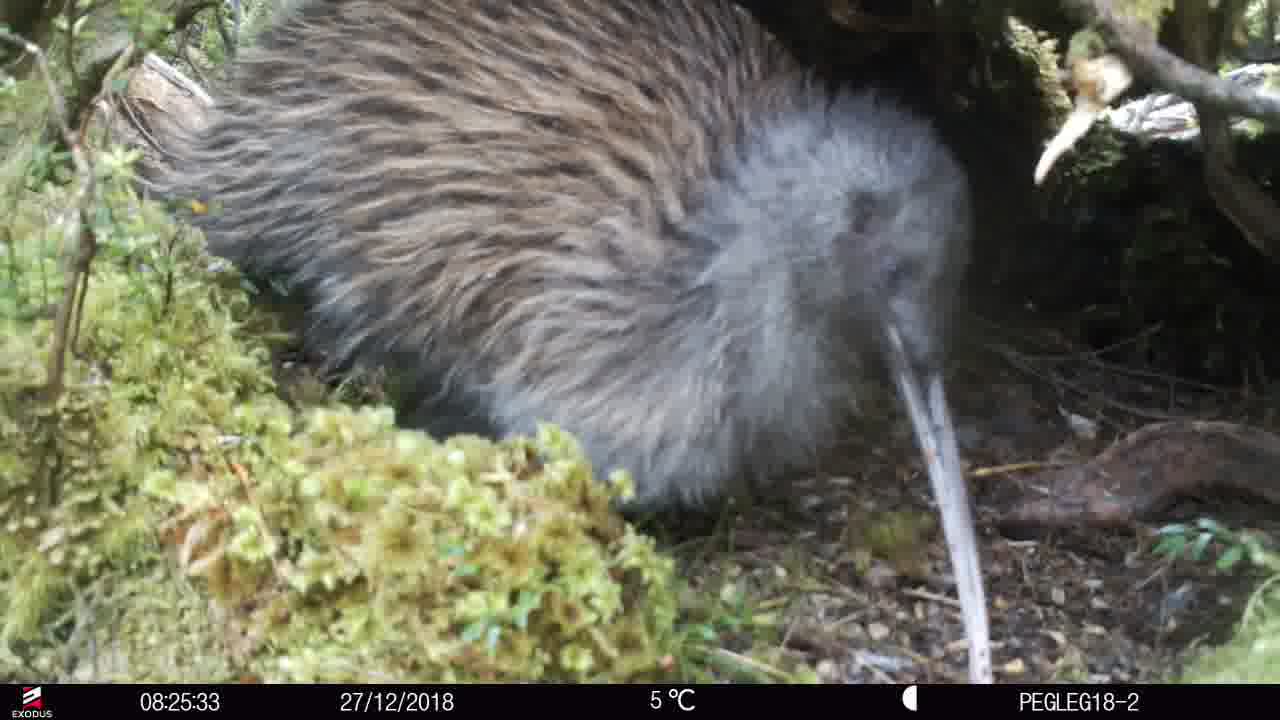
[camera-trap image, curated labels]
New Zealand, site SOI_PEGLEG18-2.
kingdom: Animalia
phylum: Chordata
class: Aves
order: Apterygiformes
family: Apterygidae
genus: Apteryx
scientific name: Apteryx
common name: kiwi